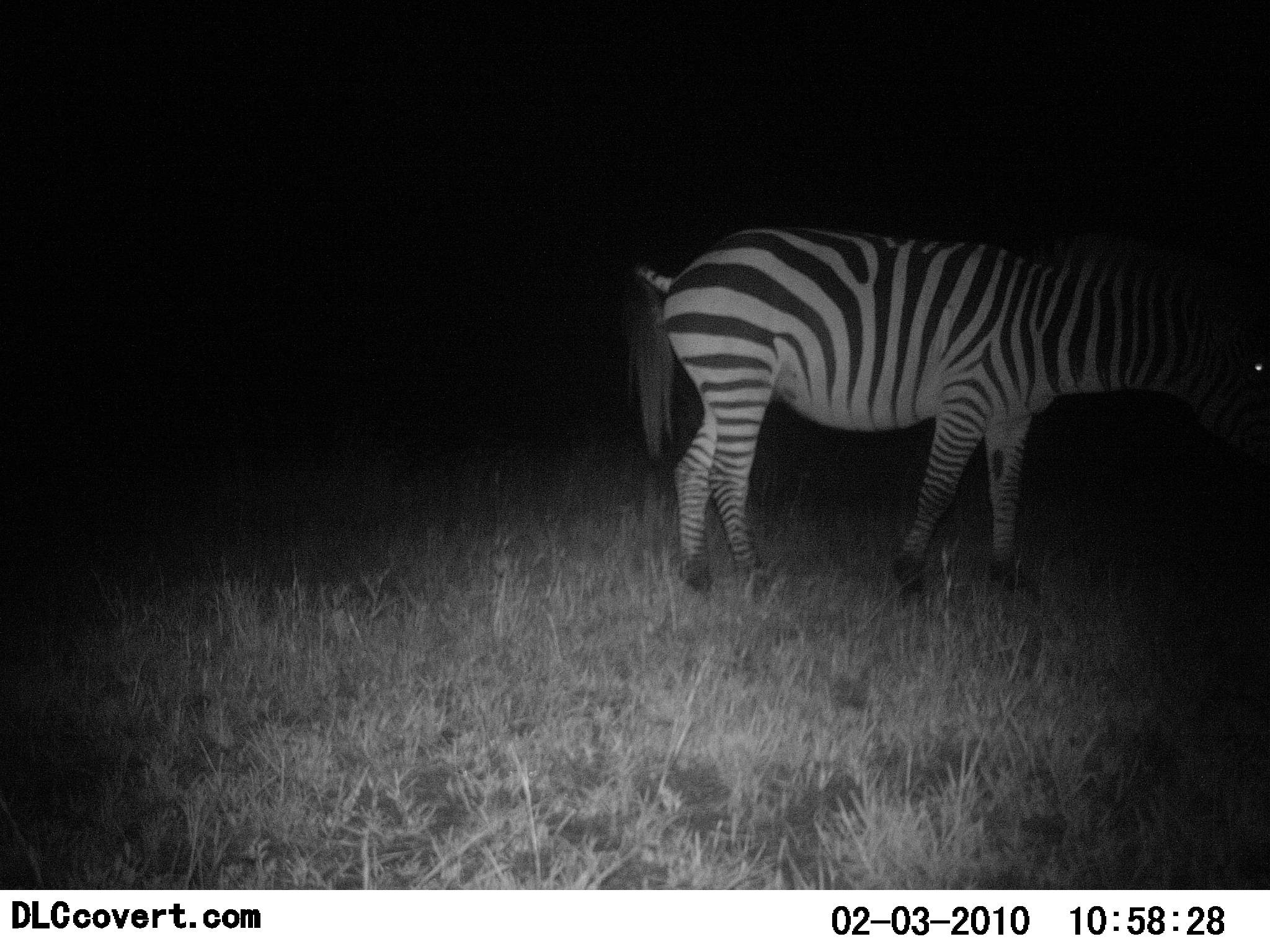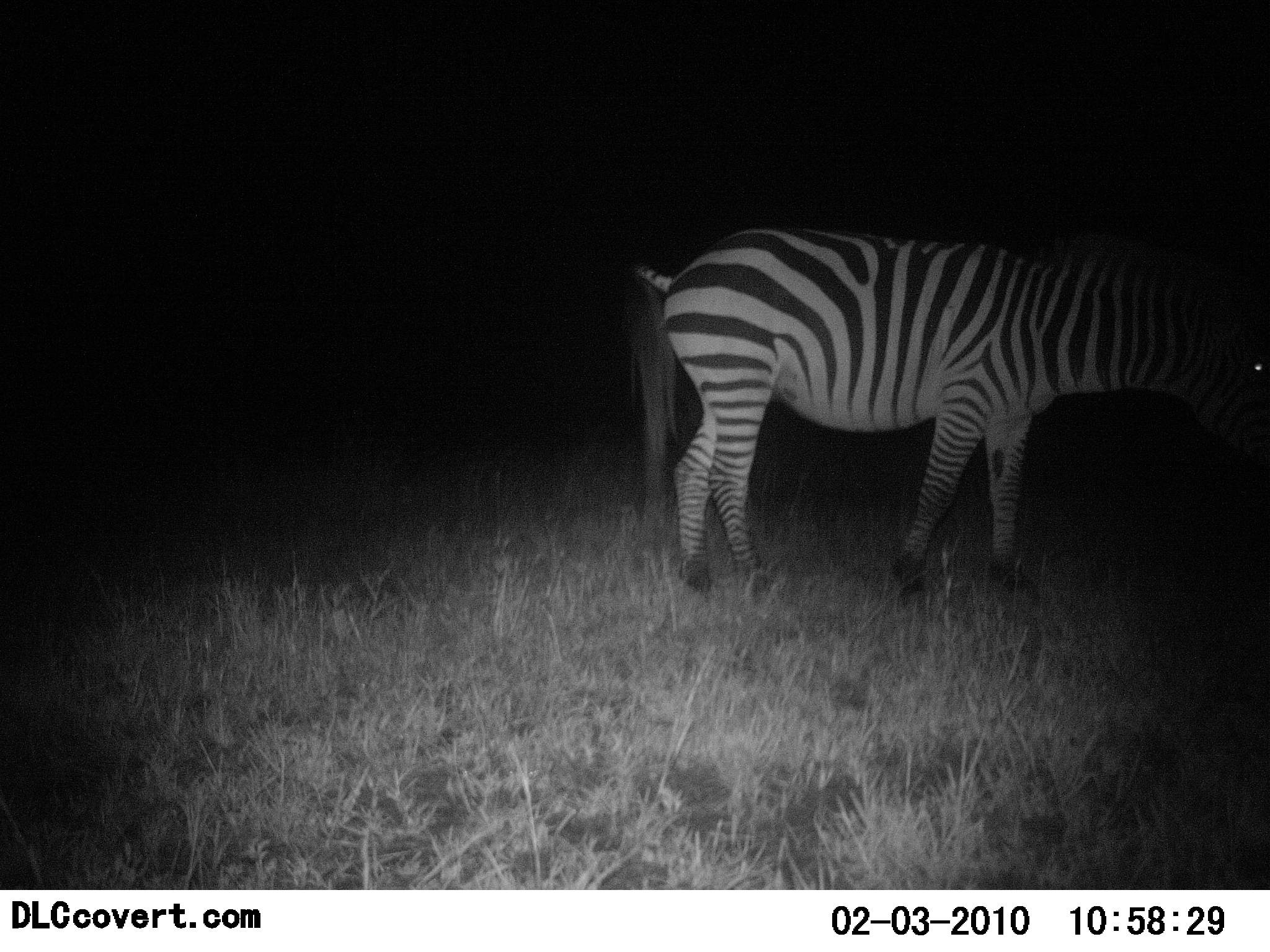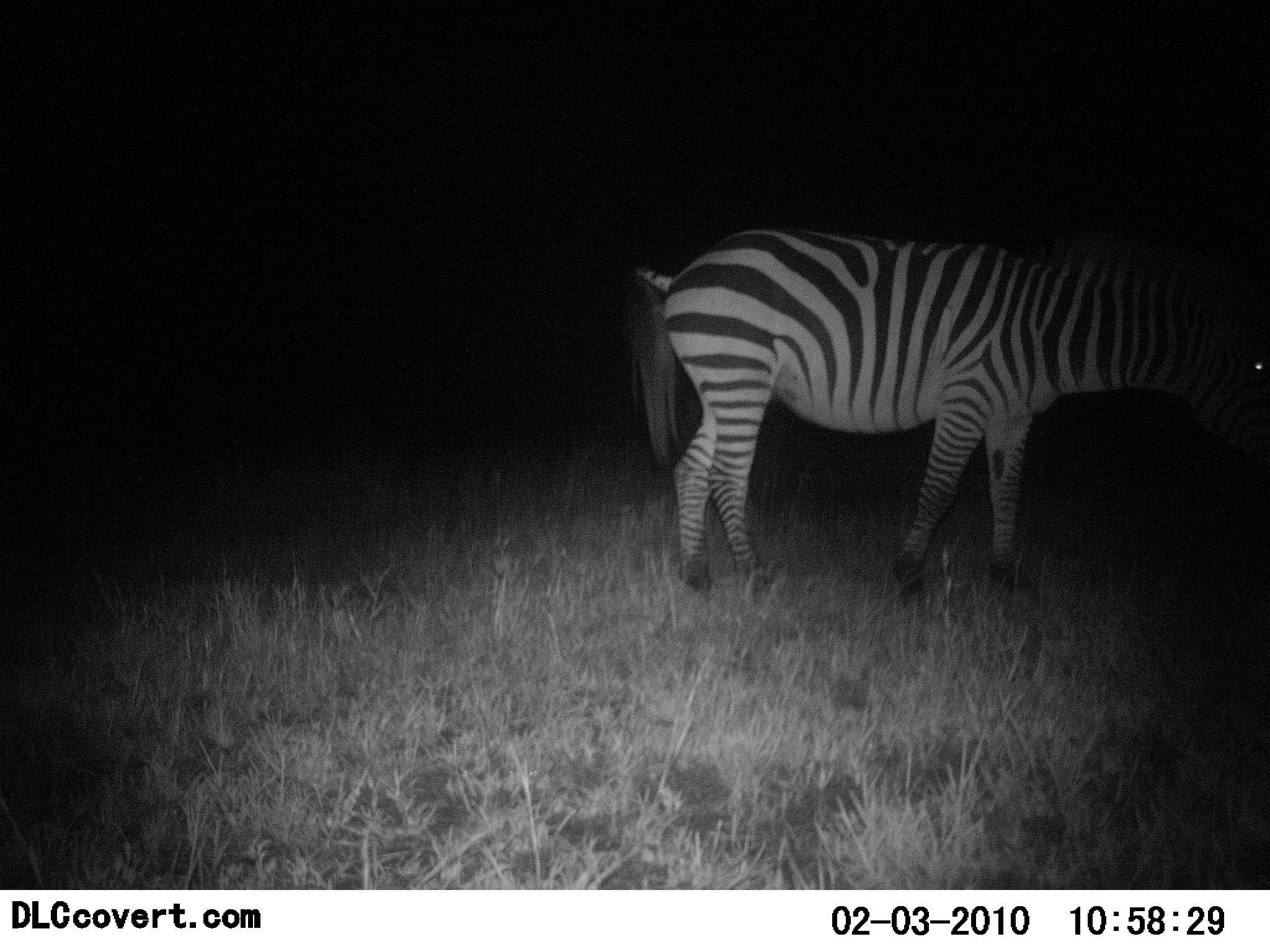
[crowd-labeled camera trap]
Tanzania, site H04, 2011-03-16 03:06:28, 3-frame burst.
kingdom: Animalia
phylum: Chordata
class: Mammalia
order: Perissodactyla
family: Equidae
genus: Equus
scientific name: Equus quagga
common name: plains zebra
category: zebra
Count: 1.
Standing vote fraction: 100%.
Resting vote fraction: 0%.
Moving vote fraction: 0%.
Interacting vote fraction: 0%.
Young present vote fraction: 0%.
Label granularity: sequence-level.